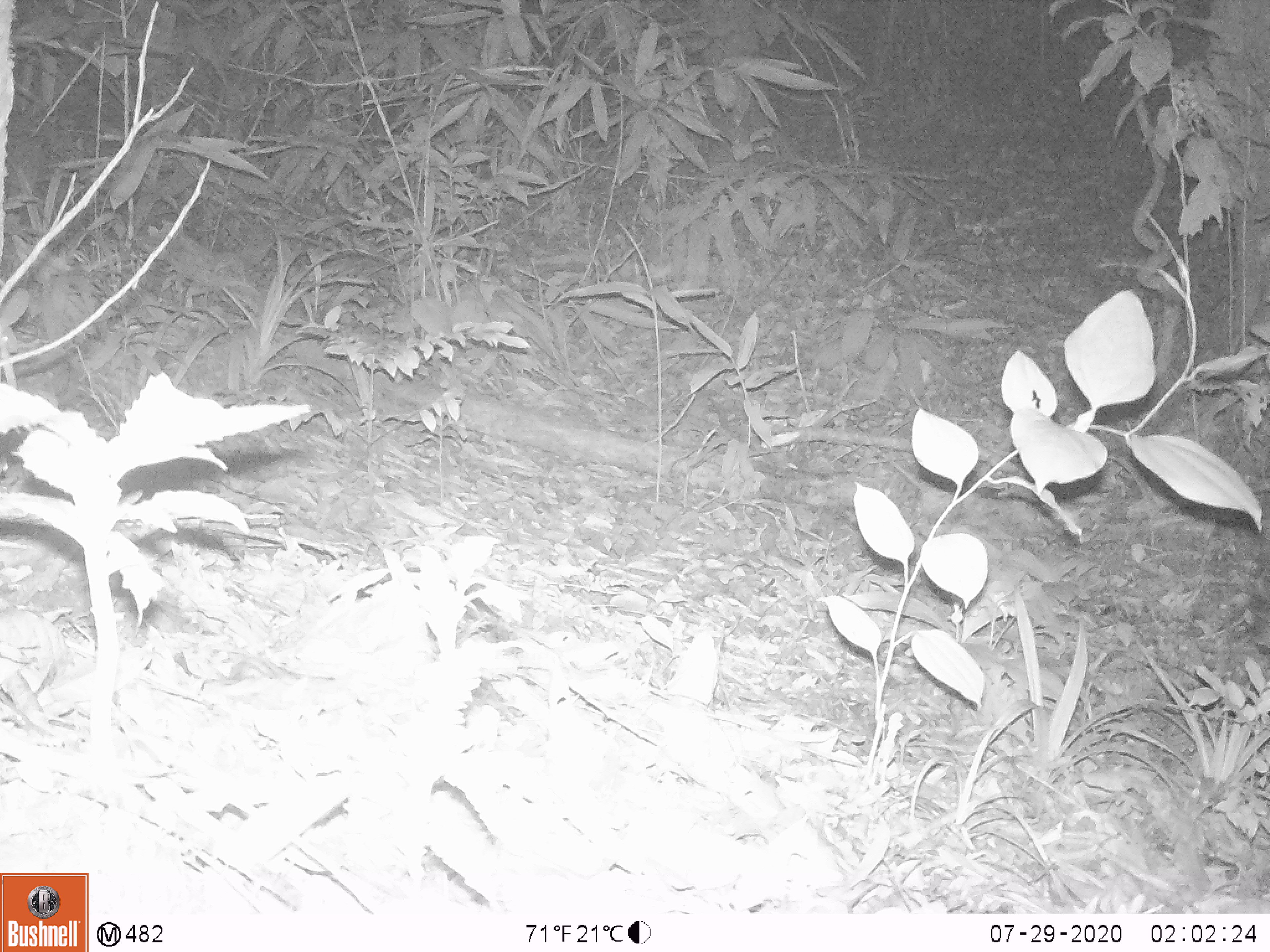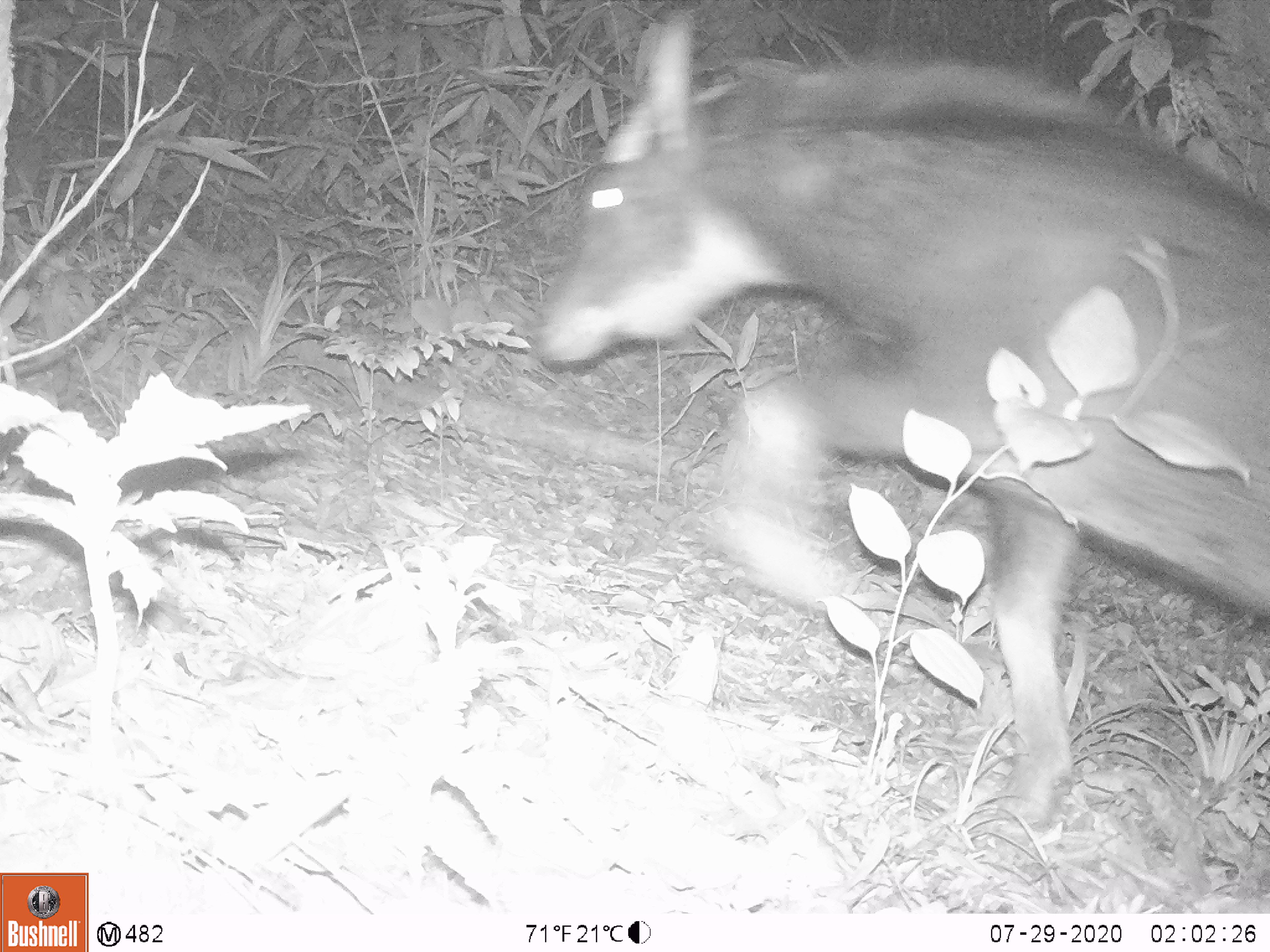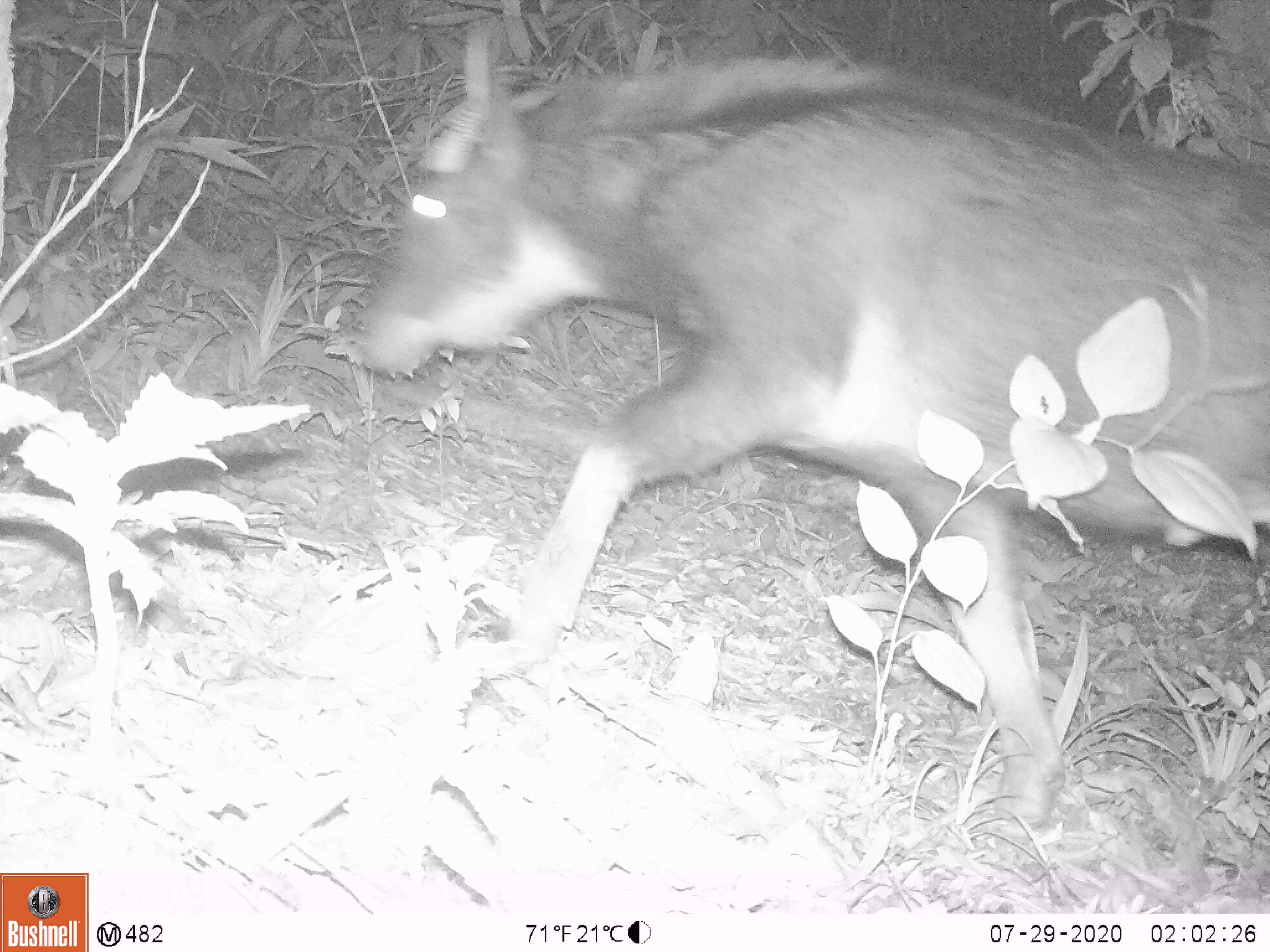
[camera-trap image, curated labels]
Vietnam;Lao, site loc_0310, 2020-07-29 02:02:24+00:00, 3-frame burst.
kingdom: Animalia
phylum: Chordata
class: Mammalia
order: Artiodactyla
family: Bovidae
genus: Capricornis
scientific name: Capricornis sumatraensis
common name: chinese serow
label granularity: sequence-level